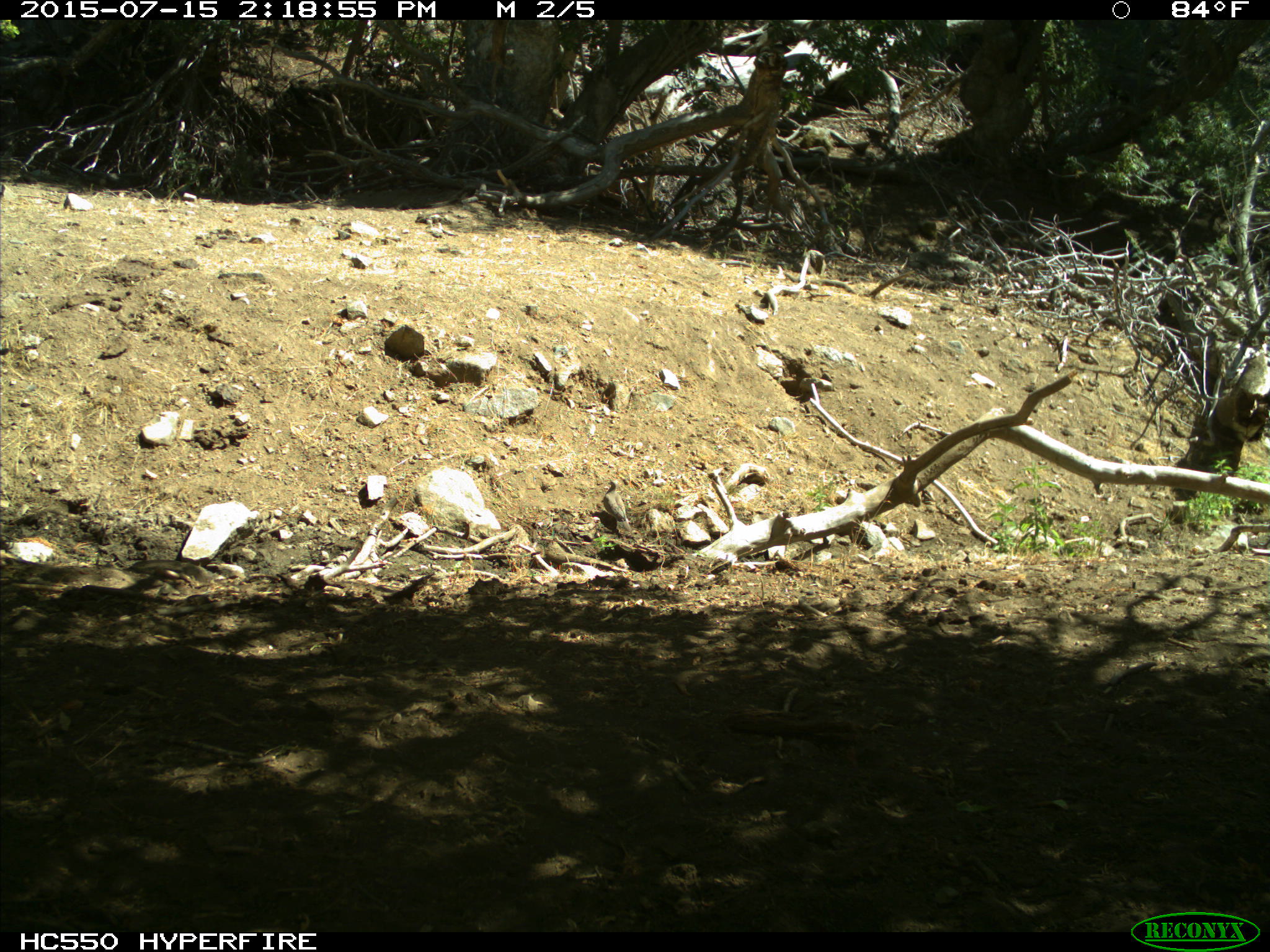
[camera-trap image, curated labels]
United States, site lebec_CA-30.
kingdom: Animalia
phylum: Chordata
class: Aves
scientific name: Aves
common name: birds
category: unidentified bird